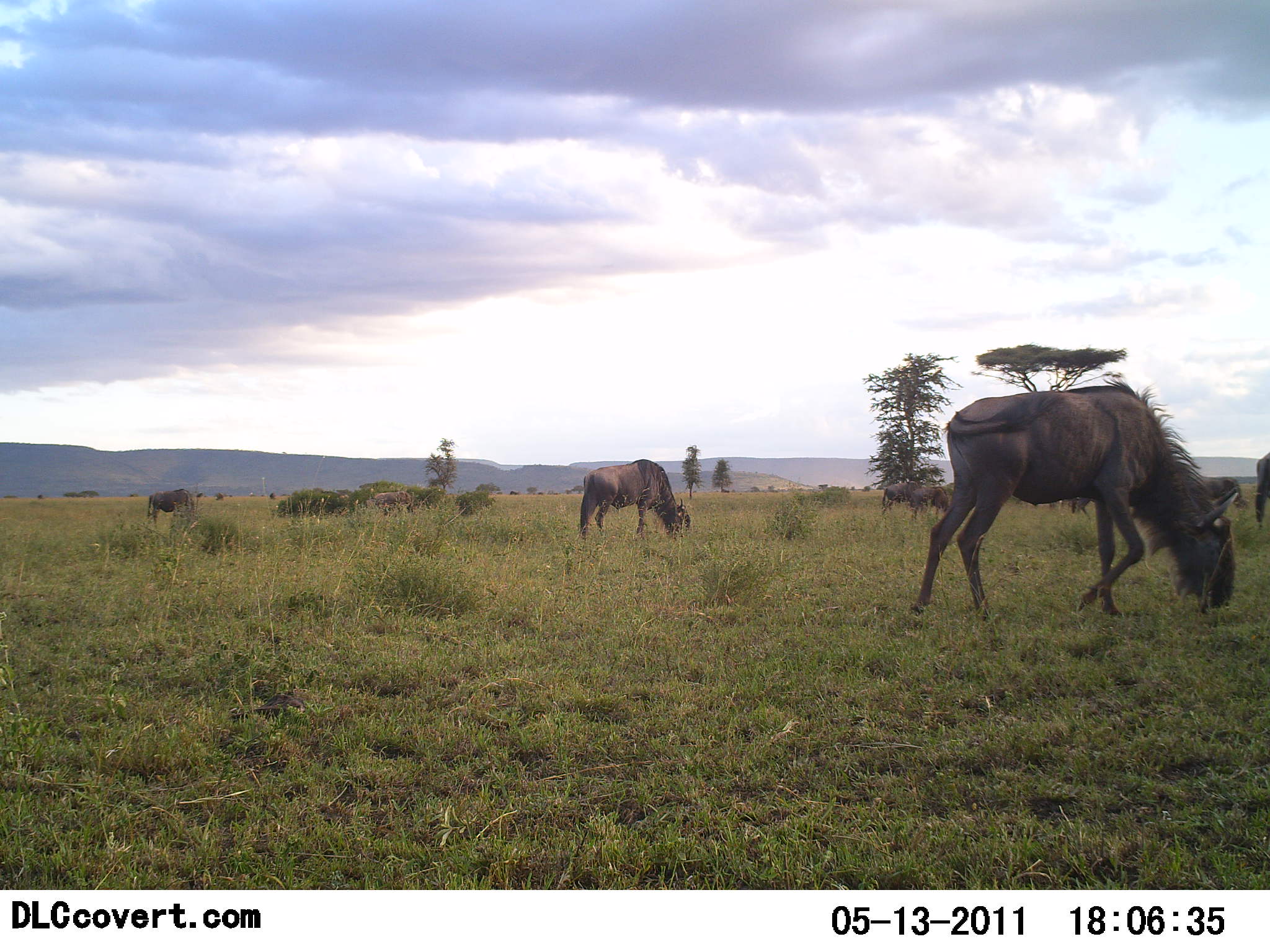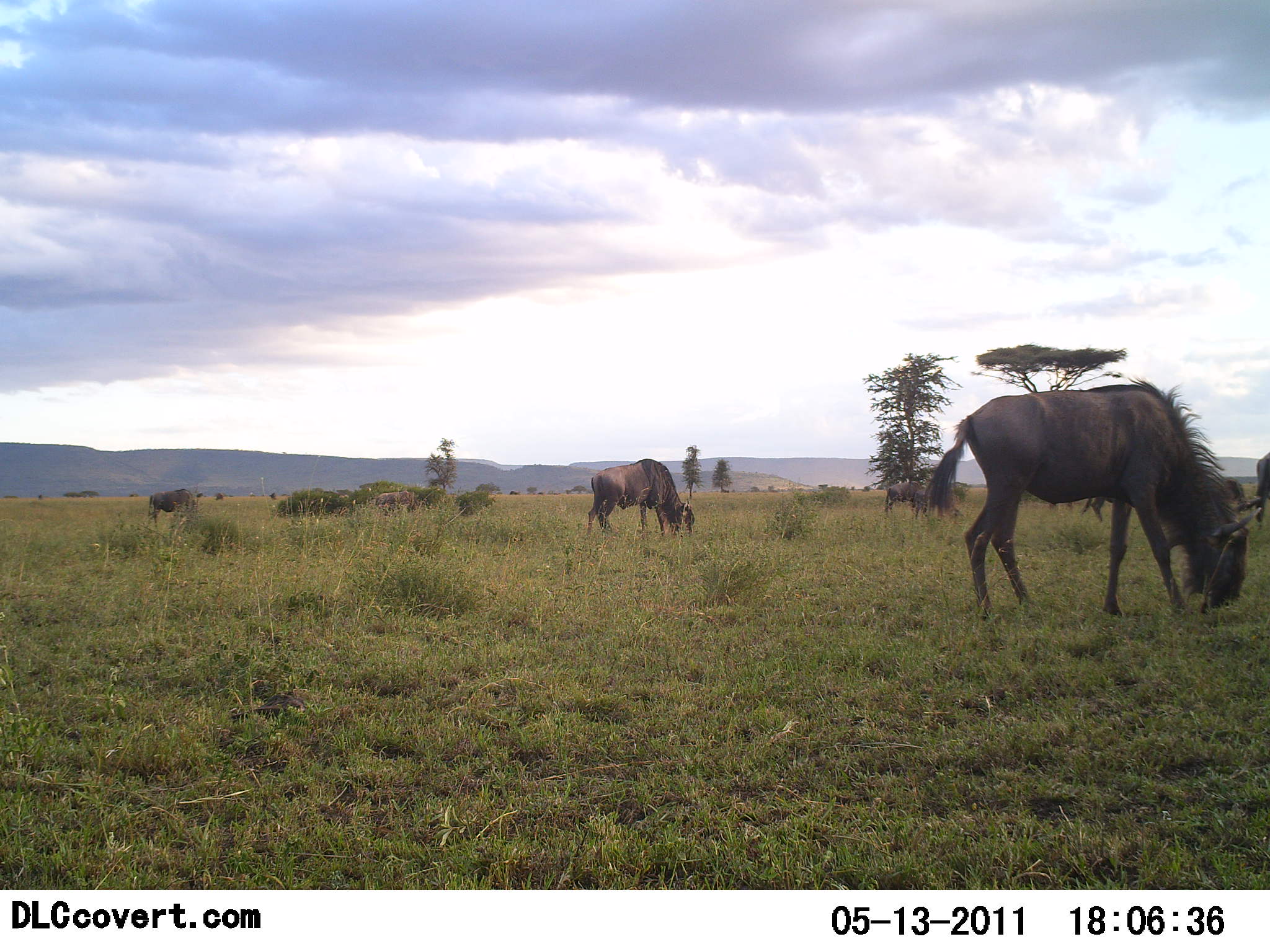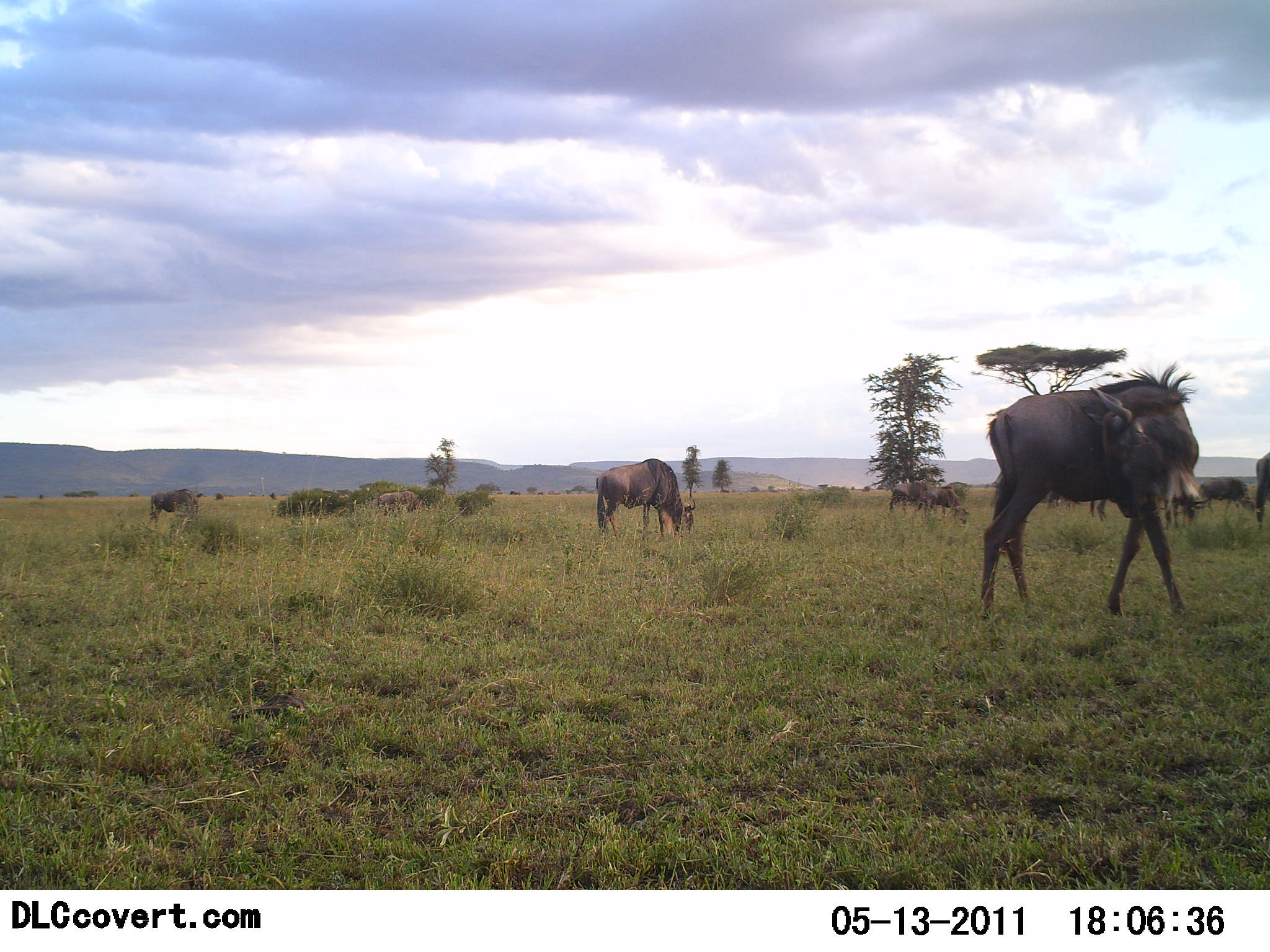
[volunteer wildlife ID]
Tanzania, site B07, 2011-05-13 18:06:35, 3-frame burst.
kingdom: Animalia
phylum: Chordata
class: Mammalia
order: Artiodactyla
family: Bovidae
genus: Connochaetes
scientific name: Connochaetes taurinus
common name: blue wildebeest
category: wildebeest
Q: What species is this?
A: Wildebeest (blue wildebeest) (Connochaetes taurinus).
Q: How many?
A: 4.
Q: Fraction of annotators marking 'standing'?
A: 8%.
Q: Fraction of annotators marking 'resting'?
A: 0%.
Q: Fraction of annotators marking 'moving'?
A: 0%.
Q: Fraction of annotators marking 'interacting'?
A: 0%.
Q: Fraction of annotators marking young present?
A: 0%.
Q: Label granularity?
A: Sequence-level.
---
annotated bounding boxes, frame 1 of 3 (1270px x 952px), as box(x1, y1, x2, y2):
animal: box(911, 379, 1239, 628); box(580, 459, 691, 540); box(147, 489, 196, 529); box(879, 480, 926, 516); box(910, 486, 951, 520); box(1256, 453, 1269, 525)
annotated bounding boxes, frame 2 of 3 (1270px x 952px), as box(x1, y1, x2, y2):
animal: box(921, 379, 1263, 623); box(585, 459, 695, 539); box(144, 488, 198, 532); box(884, 478, 929, 517); box(913, 486, 960, 519); box(369, 490, 418, 517); box(1256, 452, 1269, 524)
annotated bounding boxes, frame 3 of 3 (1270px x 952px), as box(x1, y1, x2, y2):
animal: box(596, 459, 696, 540); box(916, 486, 971, 527); box(149, 489, 203, 528); box(1196, 478, 1255, 513); box(888, 479, 930, 514); box(377, 490, 423, 515); box(1256, 451, 1270, 531)